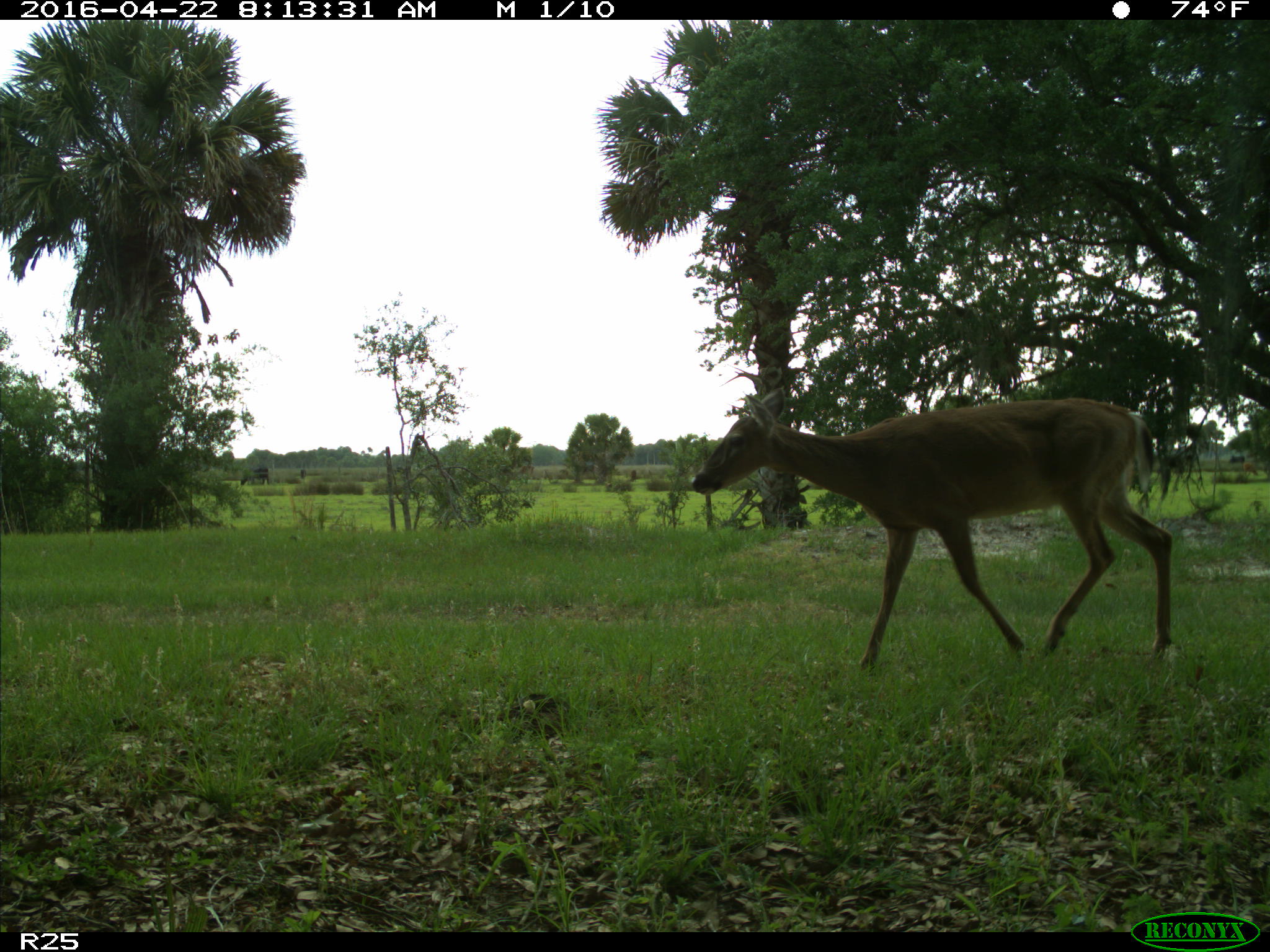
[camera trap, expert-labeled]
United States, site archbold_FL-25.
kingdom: Animalia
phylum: Chordata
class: Mammalia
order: Artiodactyla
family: Cervidae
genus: Odocoileus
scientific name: Odocoileus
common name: deer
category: unidentified deer